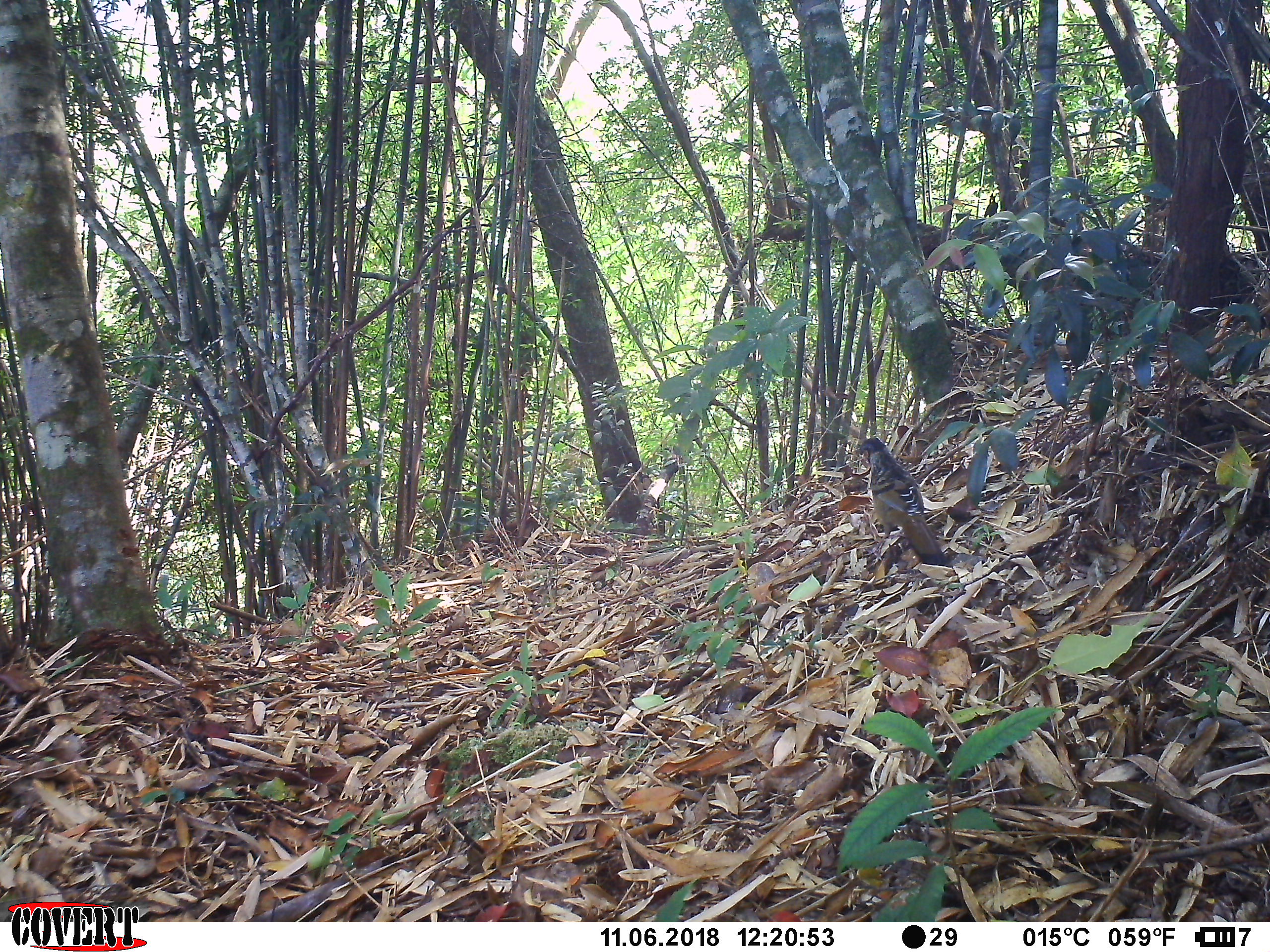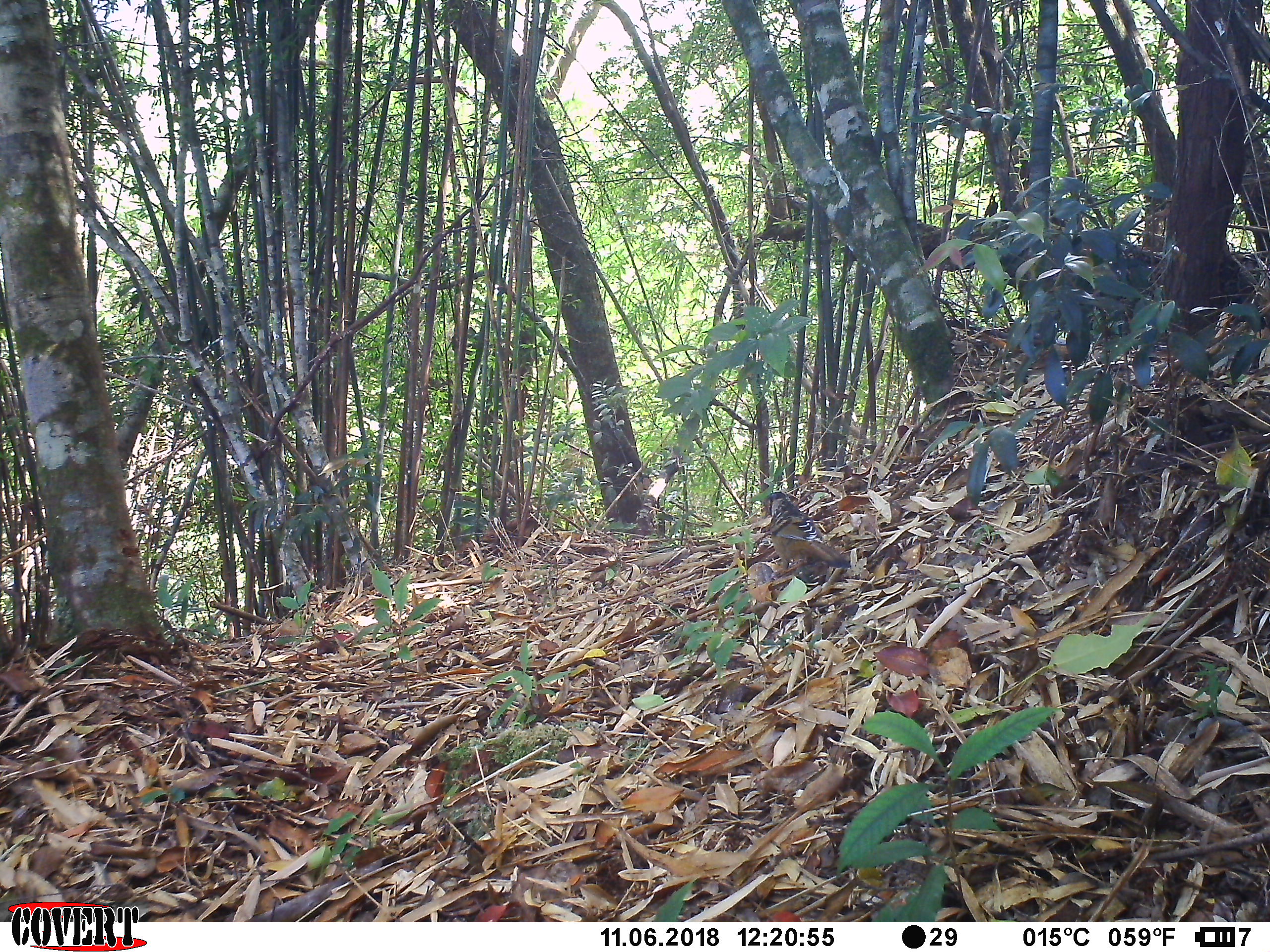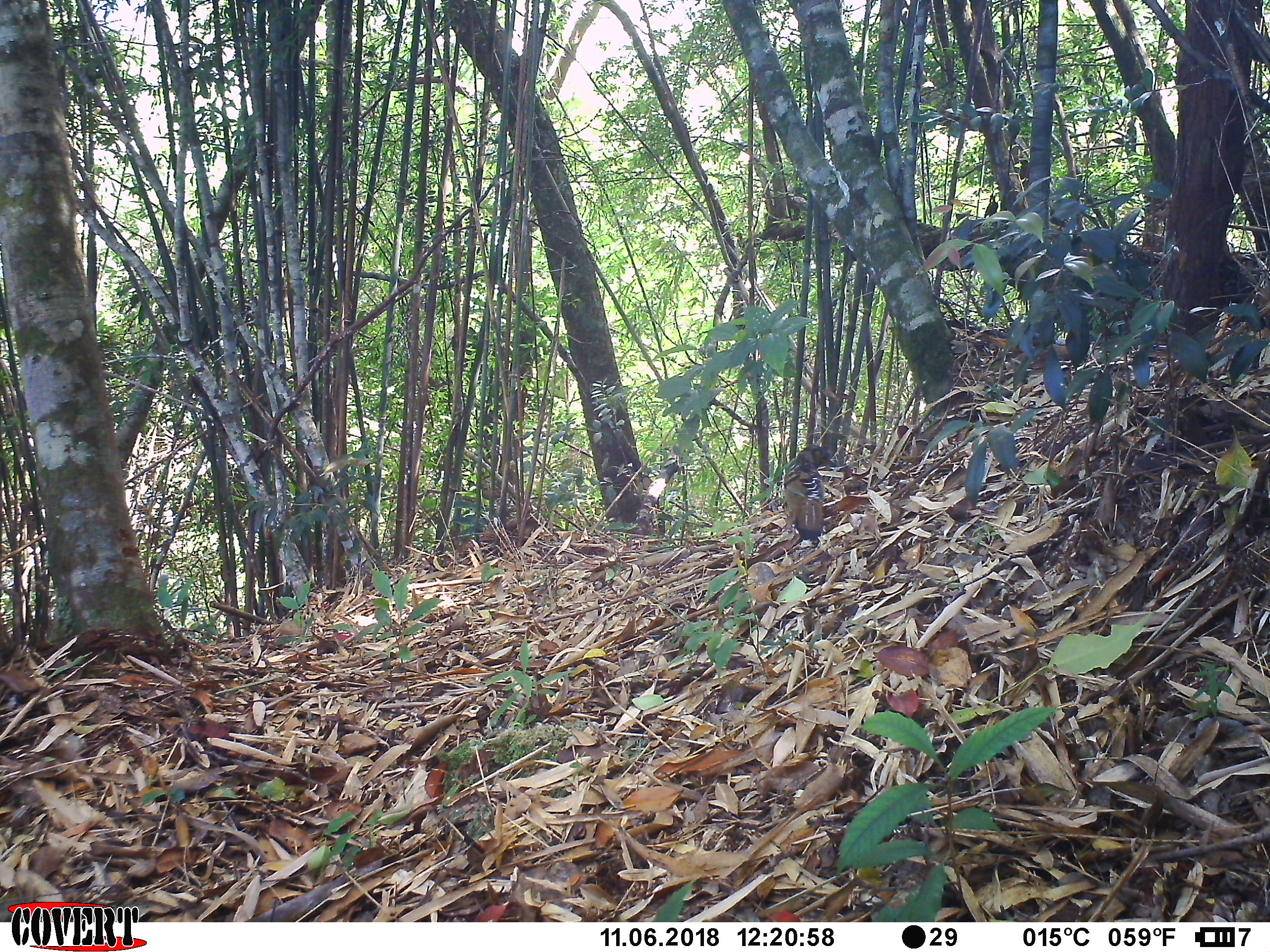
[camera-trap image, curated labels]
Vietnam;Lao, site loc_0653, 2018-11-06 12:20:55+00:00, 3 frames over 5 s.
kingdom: Animalia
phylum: Chordata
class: Aves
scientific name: Aves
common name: bird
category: unidentified bird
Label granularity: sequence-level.